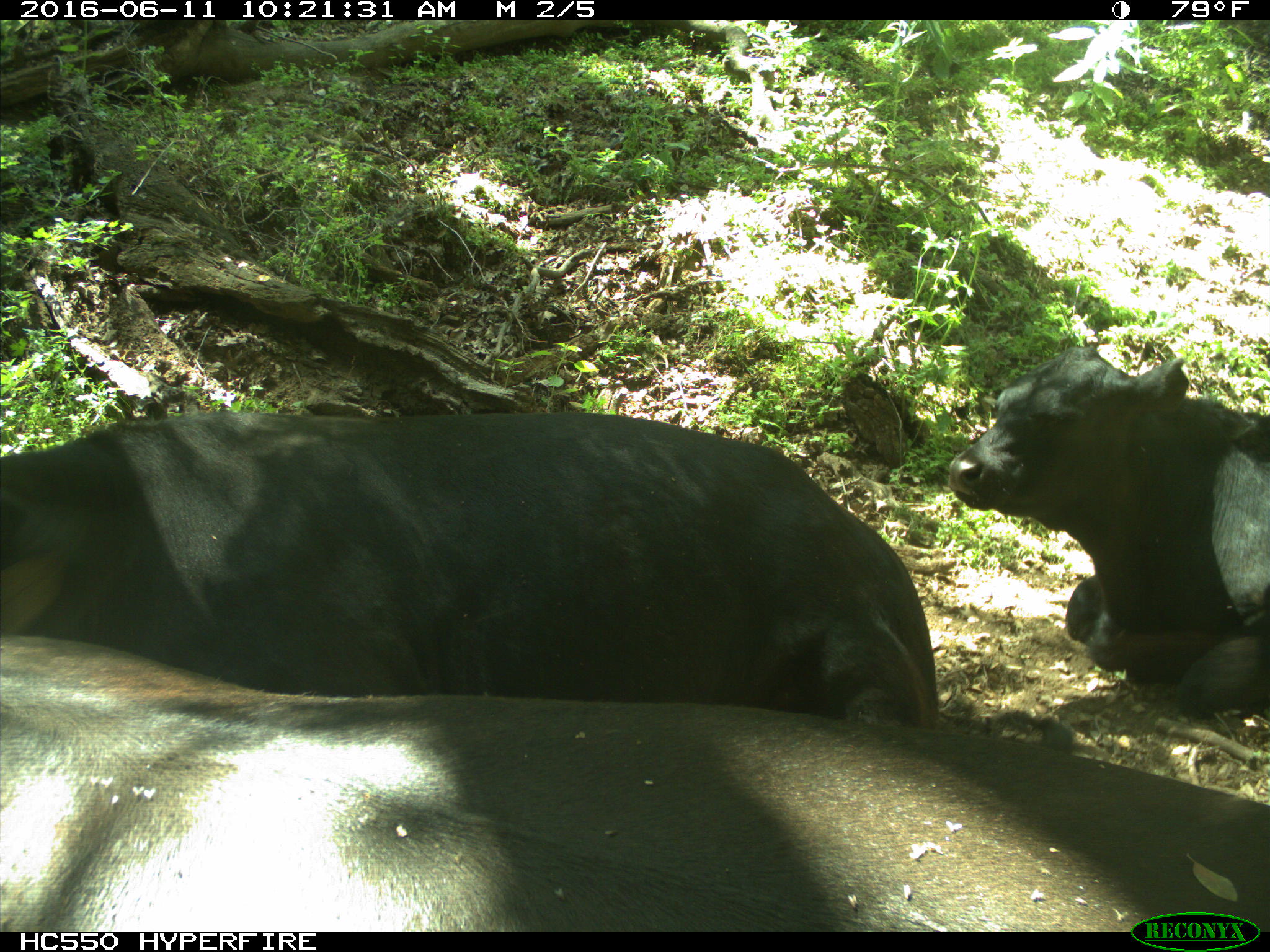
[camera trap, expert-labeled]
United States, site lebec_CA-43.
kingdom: Animalia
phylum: Chordata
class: Mammalia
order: Artiodactyla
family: Bovidae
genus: Bos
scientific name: Bos taurus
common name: domestic cow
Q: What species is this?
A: Bos taurus (domestic cow).